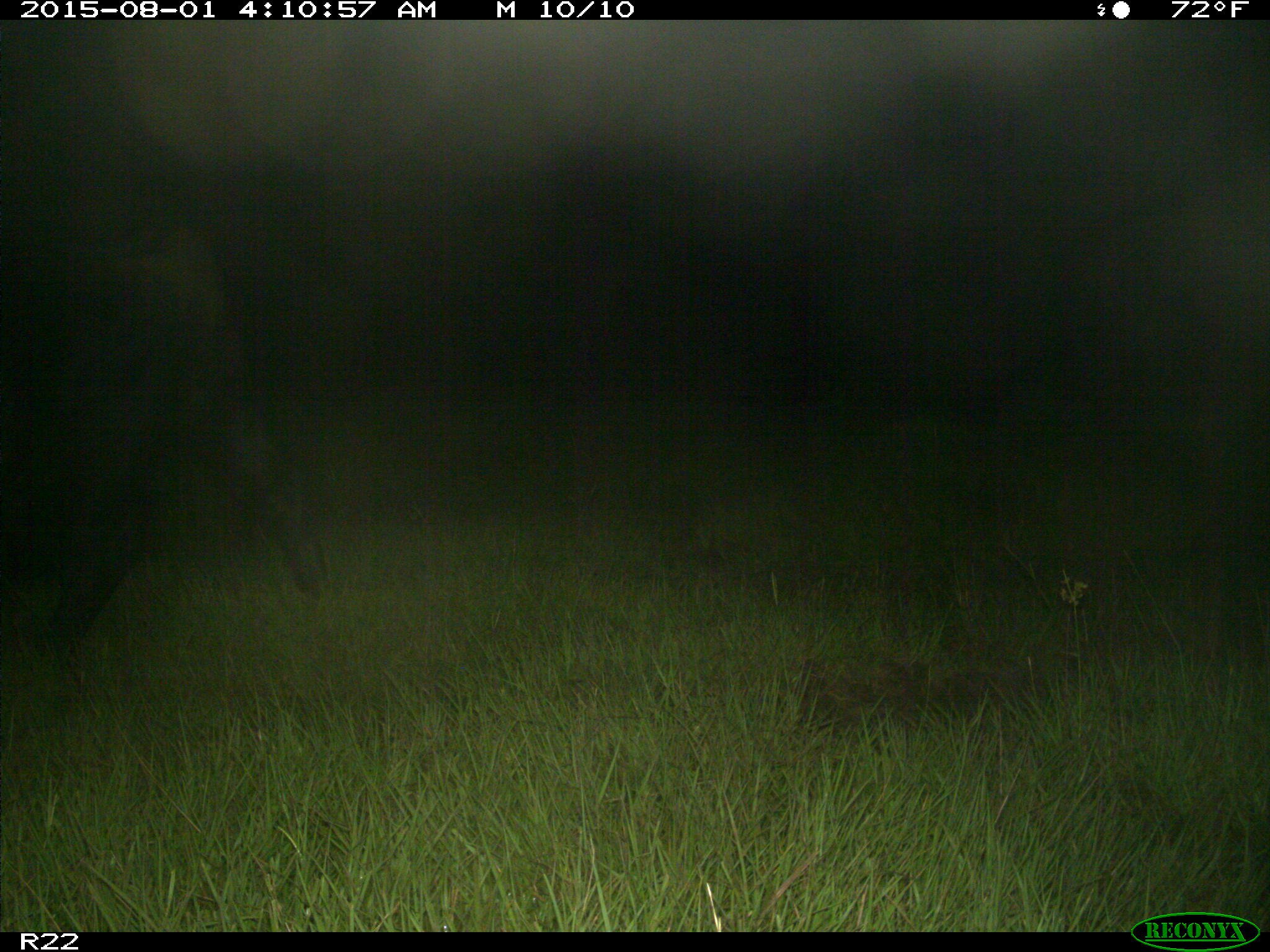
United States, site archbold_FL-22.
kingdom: Animalia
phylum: Chordata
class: Mammalia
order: Artiodactyla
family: Bovidae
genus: Bos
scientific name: Bos taurus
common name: domestic cow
Bos taurus (domestic cow).